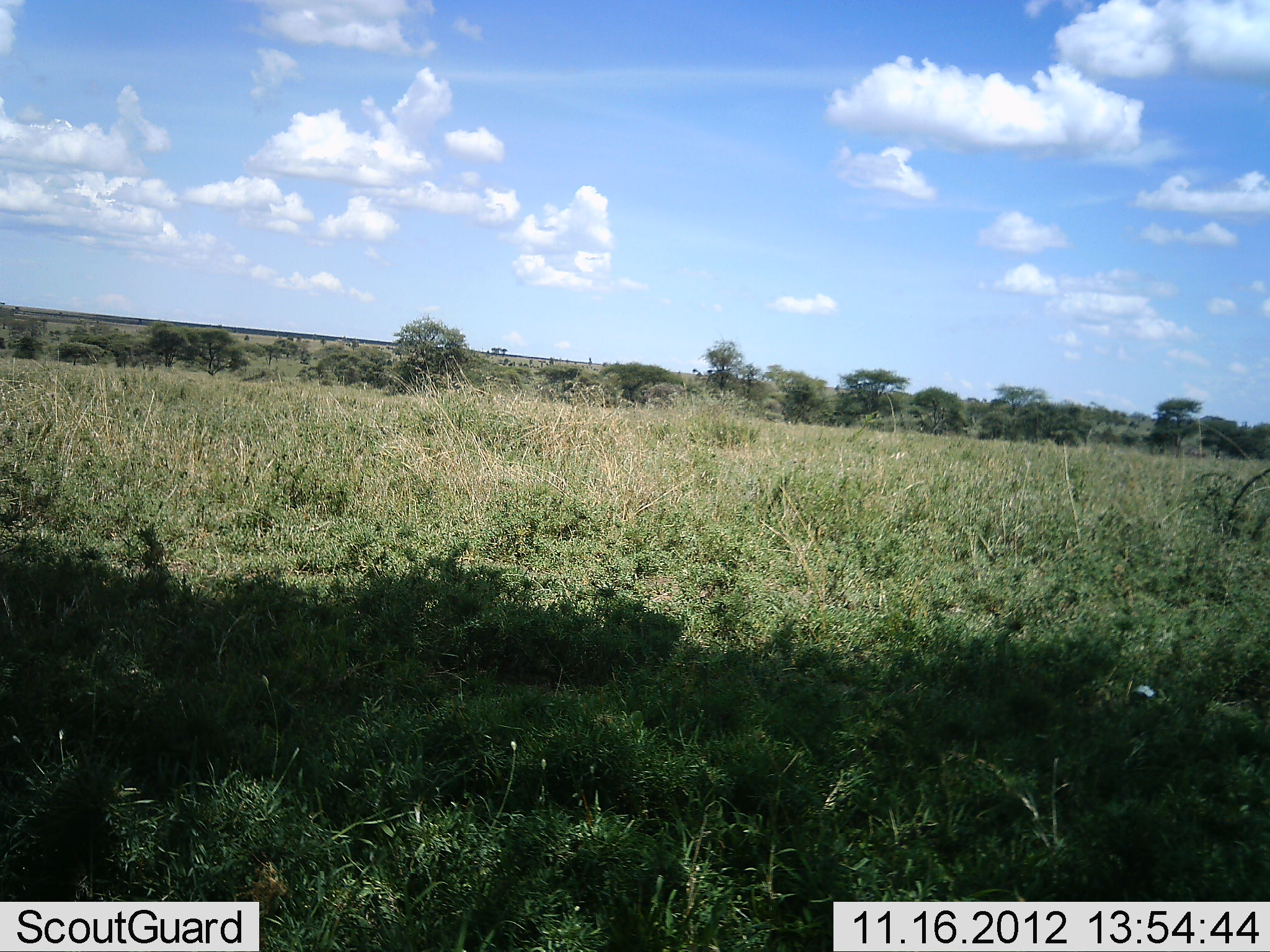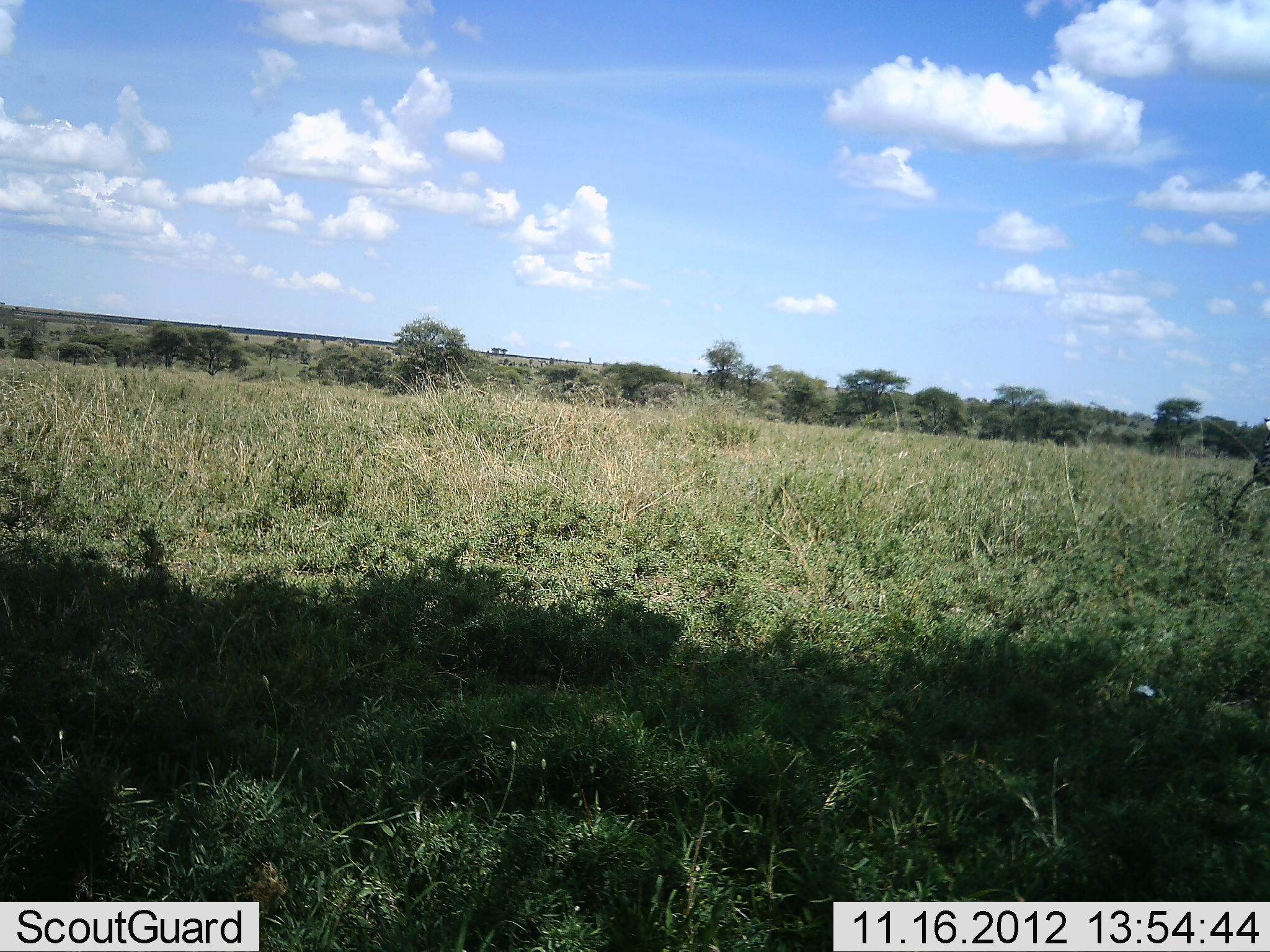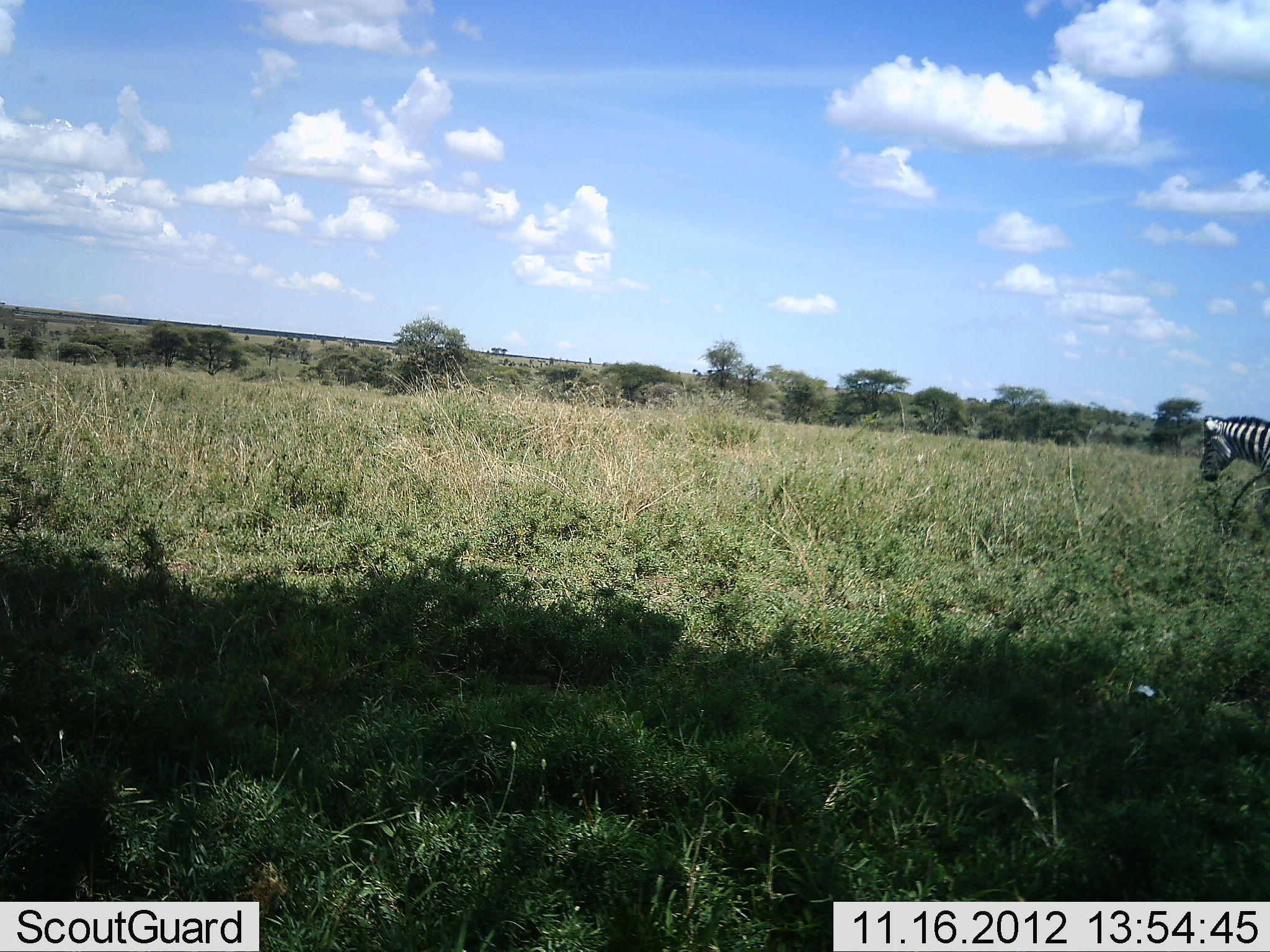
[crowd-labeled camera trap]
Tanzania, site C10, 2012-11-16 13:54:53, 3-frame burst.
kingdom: Animalia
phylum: Chordata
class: Mammalia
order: Perissodactyla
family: Equidae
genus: Equus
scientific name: Equus quagga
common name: plains zebra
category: zebra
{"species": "zebra (plains zebra) (Equus quagga)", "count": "1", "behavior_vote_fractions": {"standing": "0%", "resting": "0%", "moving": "100%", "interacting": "0%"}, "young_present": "0%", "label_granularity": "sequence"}